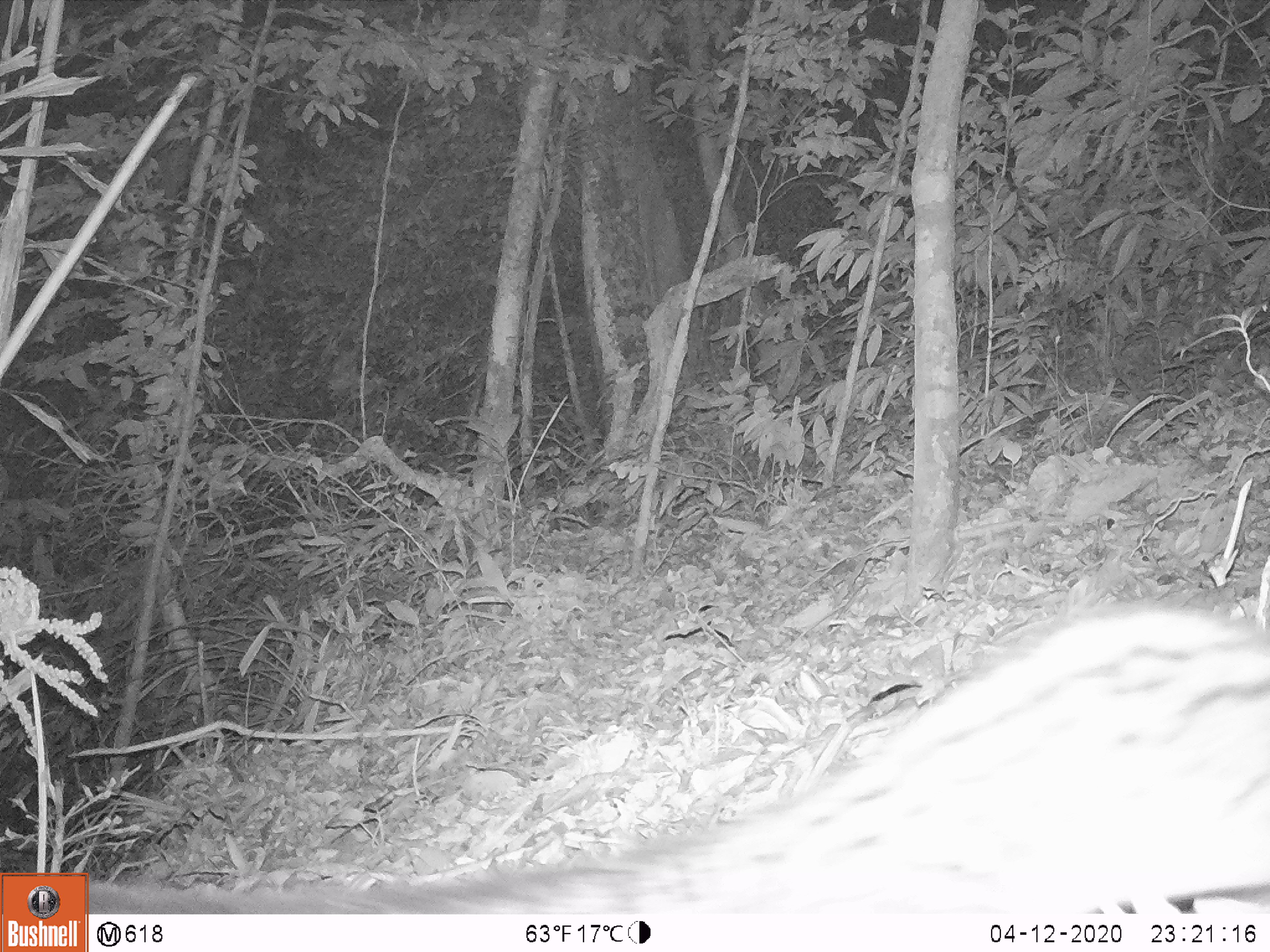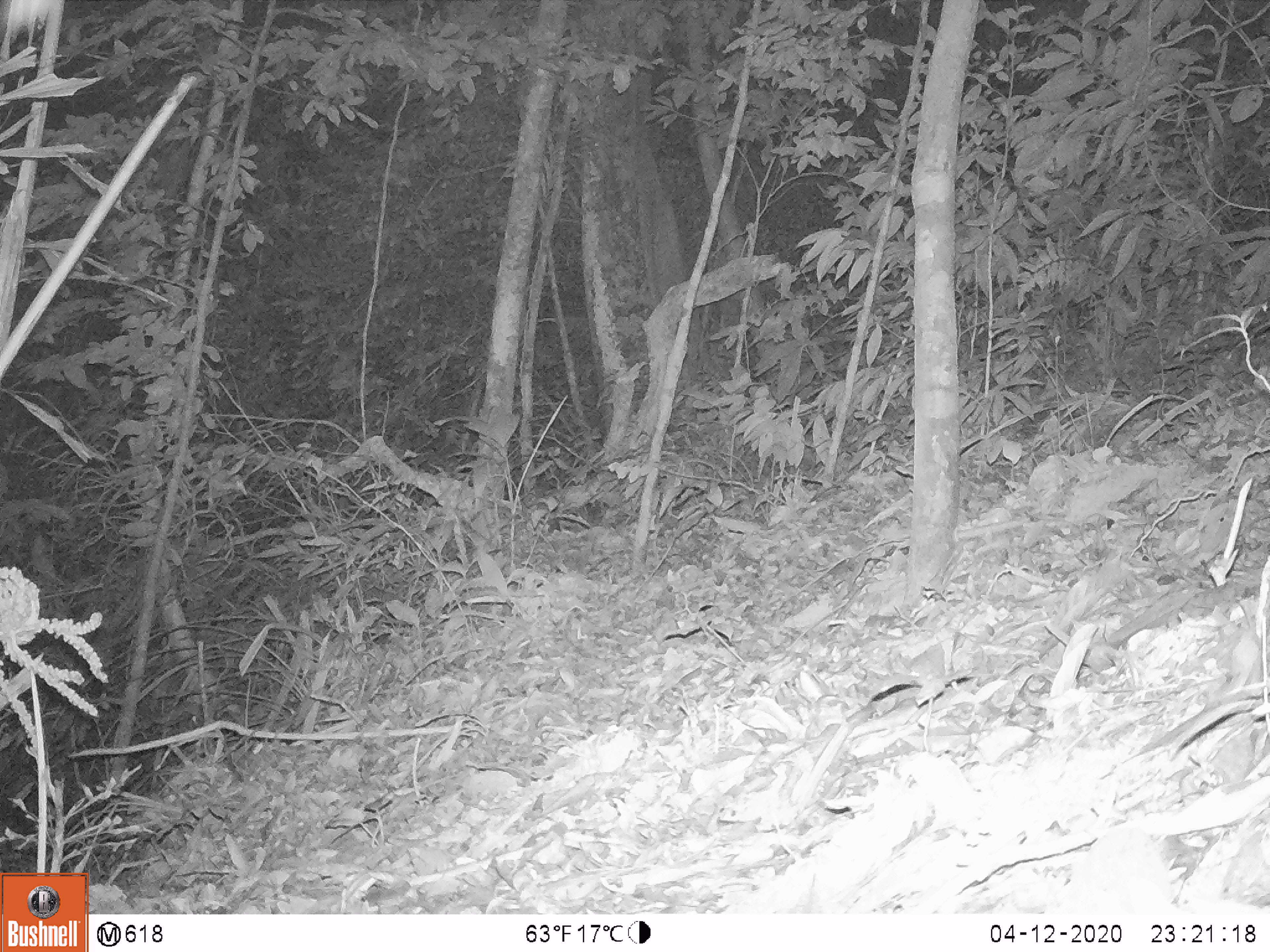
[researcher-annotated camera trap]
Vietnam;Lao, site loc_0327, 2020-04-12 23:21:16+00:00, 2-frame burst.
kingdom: Animalia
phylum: Chordata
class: Mammalia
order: Carnivora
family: Viverridae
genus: Paradoxurus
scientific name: Paradoxurus hermaphroditus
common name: common palm civet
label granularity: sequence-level